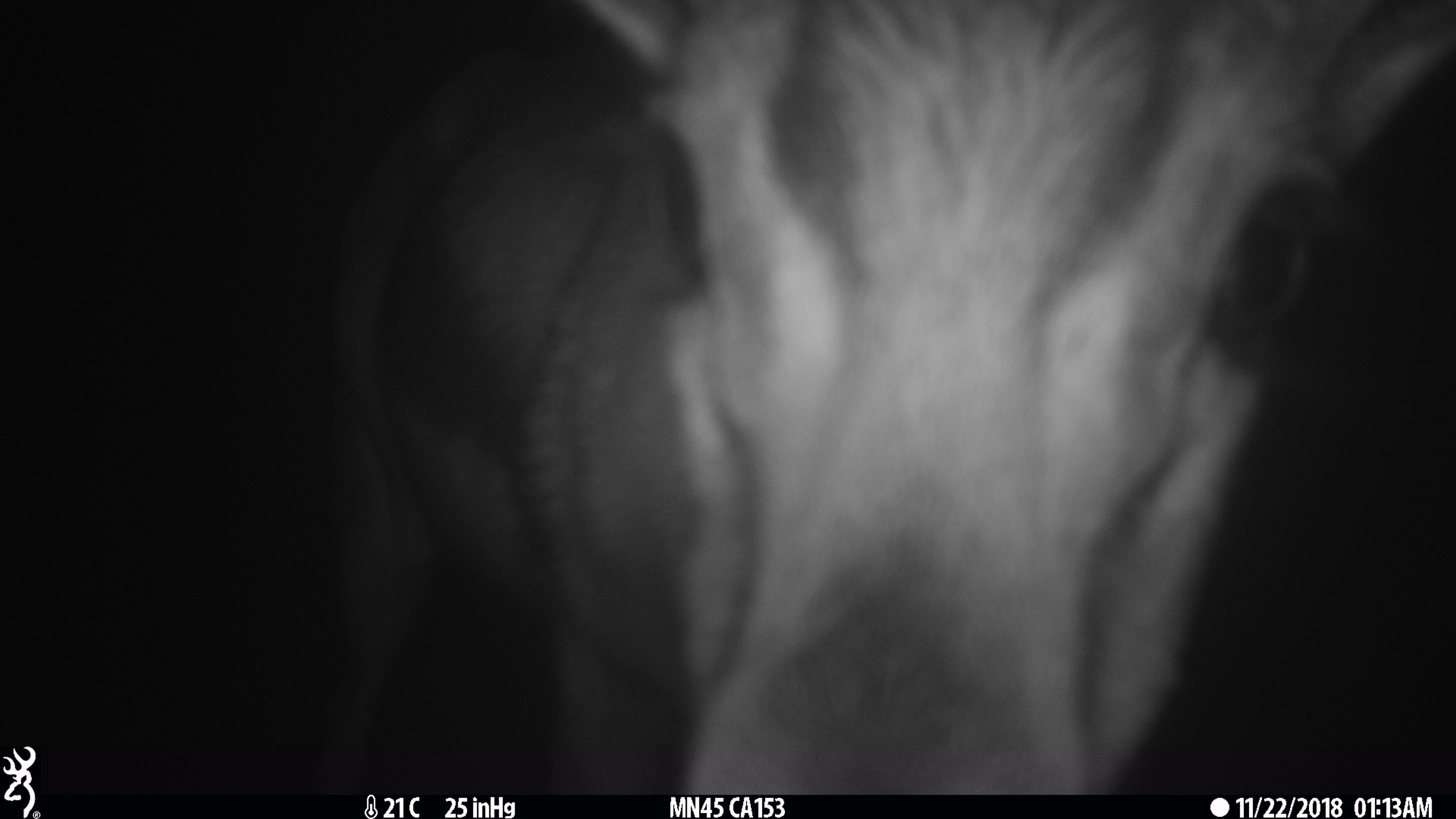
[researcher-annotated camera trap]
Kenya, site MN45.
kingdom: Animalia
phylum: Chordata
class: Mammalia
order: Artiodactyla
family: Bovidae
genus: Eudorcas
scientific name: Eudorcas thomsonii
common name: thomon's gazelle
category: gazelle thomsons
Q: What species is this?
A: Gazelle thomsons (thomon's gazelle) (Eudorcas thomsonii).